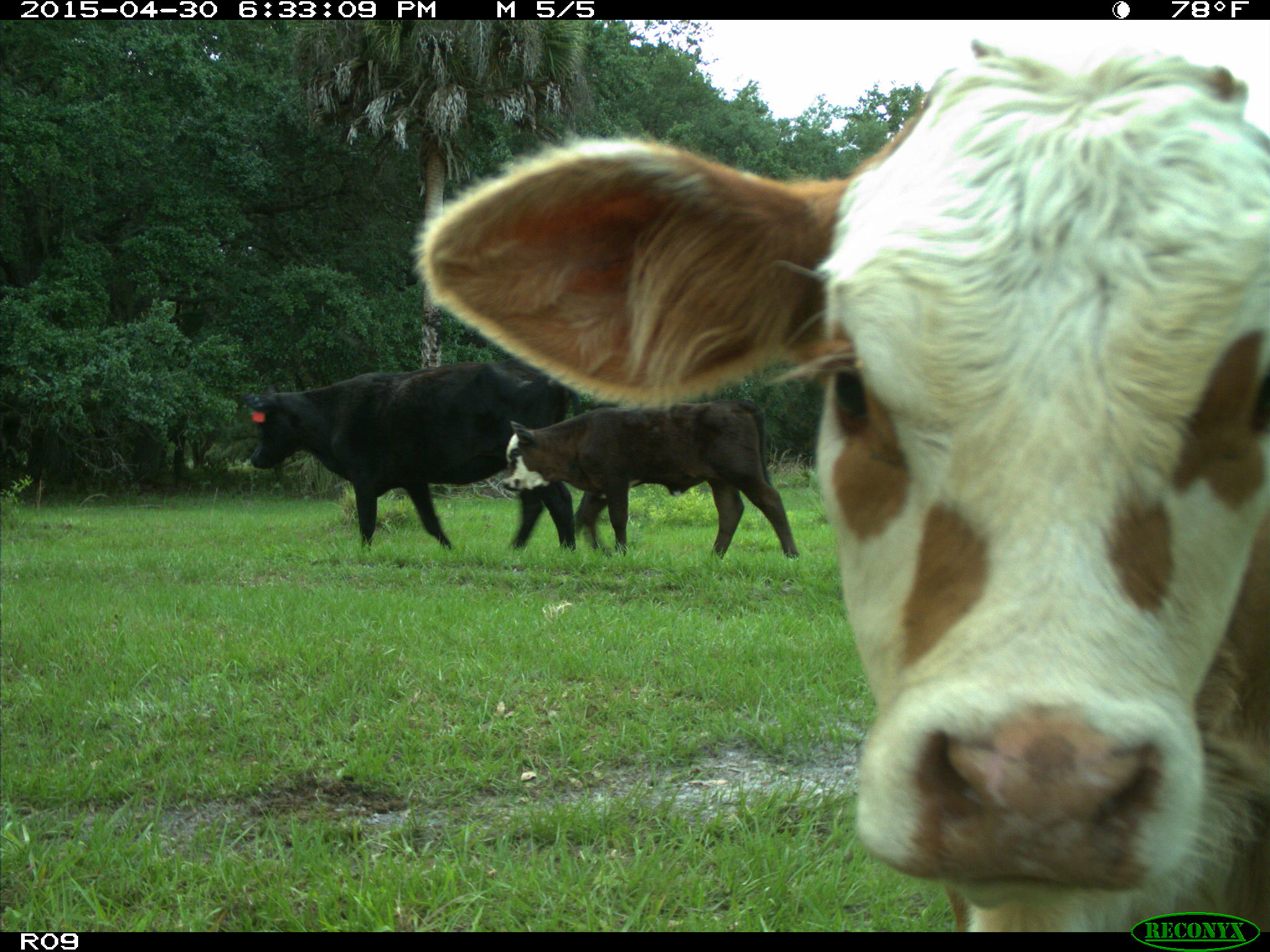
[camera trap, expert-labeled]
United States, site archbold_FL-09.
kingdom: Animalia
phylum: Chordata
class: Mammalia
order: Artiodactyla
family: Bovidae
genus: Bos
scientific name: Bos taurus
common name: domestic cow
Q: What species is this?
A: Bos taurus (domestic cow).